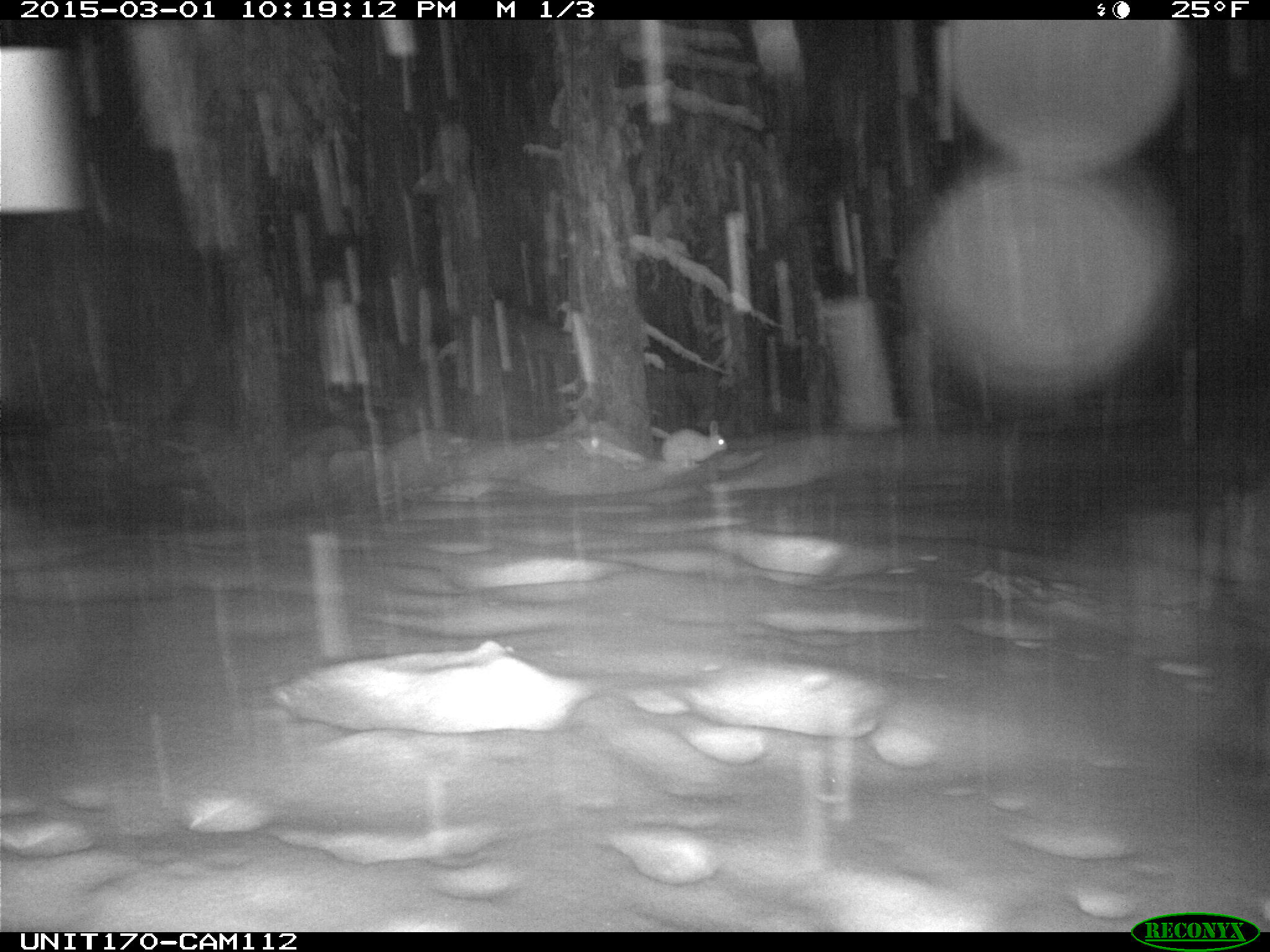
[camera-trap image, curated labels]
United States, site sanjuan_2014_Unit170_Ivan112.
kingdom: Animalia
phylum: Chordata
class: Mammalia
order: Lagomorpha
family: Leporidae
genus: Lepus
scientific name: Lepus americanus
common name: snowshoe hare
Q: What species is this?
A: Lepus americanus (snowshoe hare).